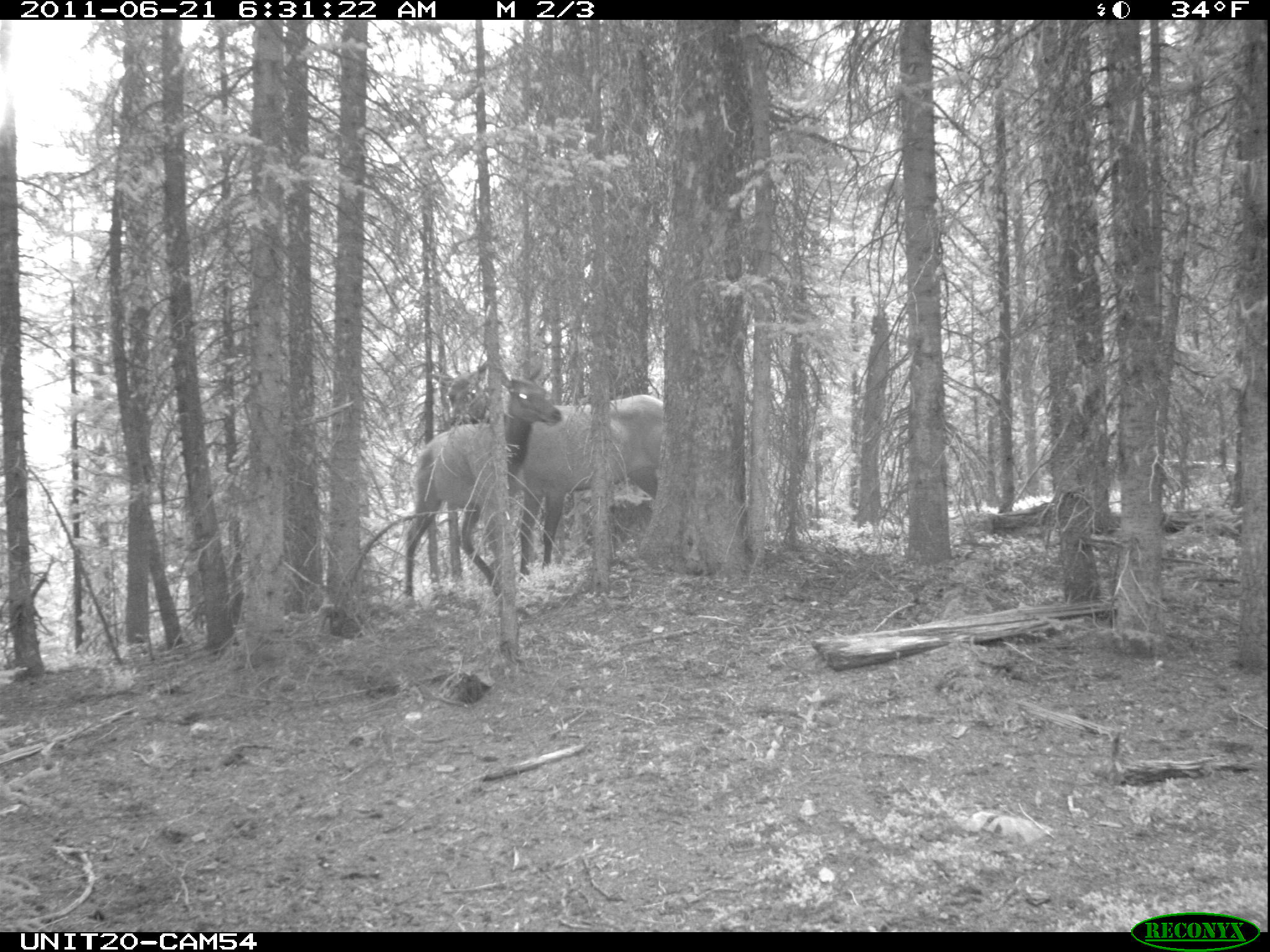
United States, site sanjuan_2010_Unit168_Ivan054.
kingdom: Animalia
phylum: Chordata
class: Mammalia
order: Artiodactyla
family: Cervidae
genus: Cervus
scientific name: Cervus elaphus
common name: red deer